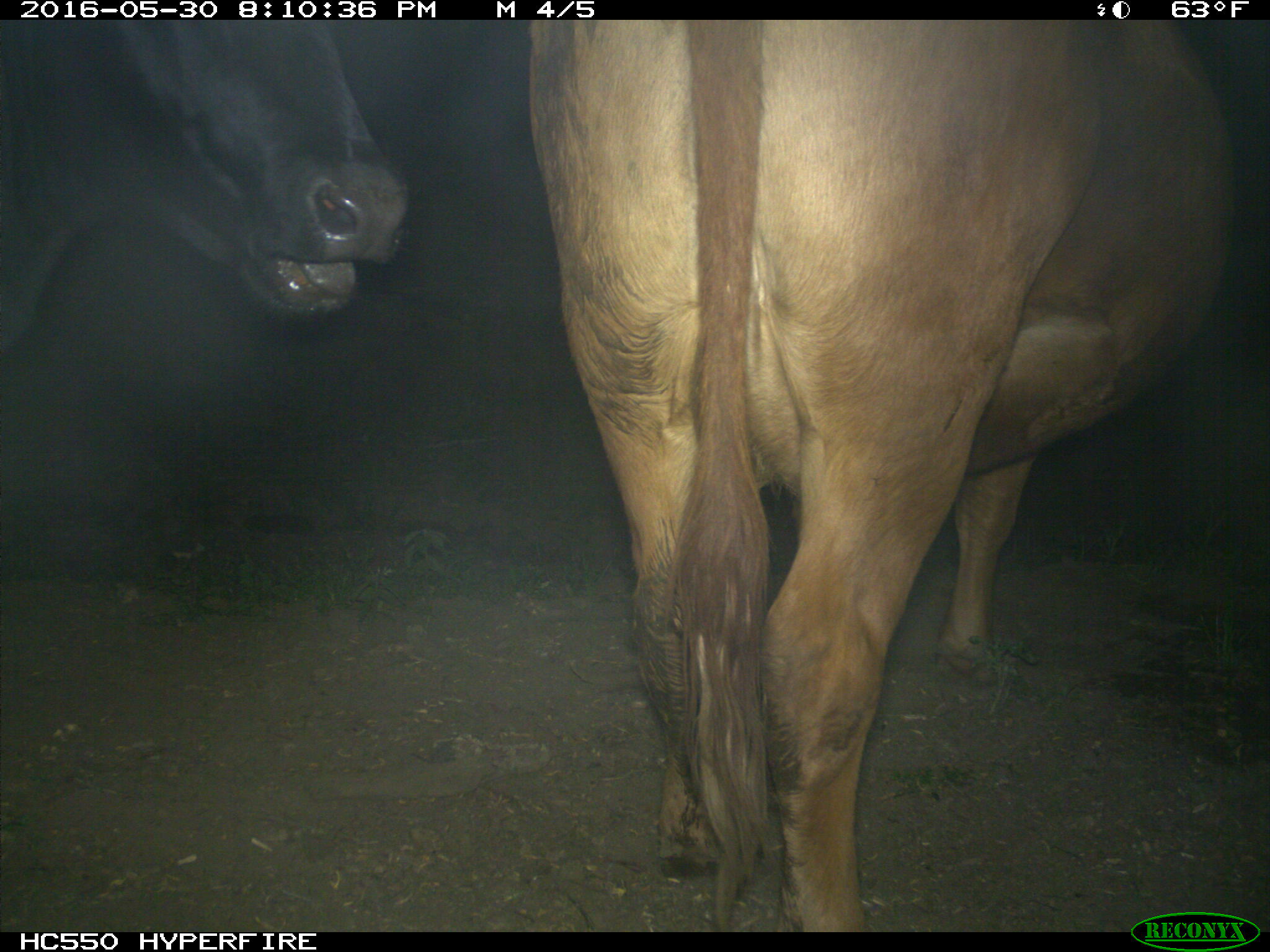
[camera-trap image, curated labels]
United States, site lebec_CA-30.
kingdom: Animalia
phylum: Chordata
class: Mammalia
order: Artiodactyla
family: Bovidae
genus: Bos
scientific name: Bos taurus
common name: domestic cow